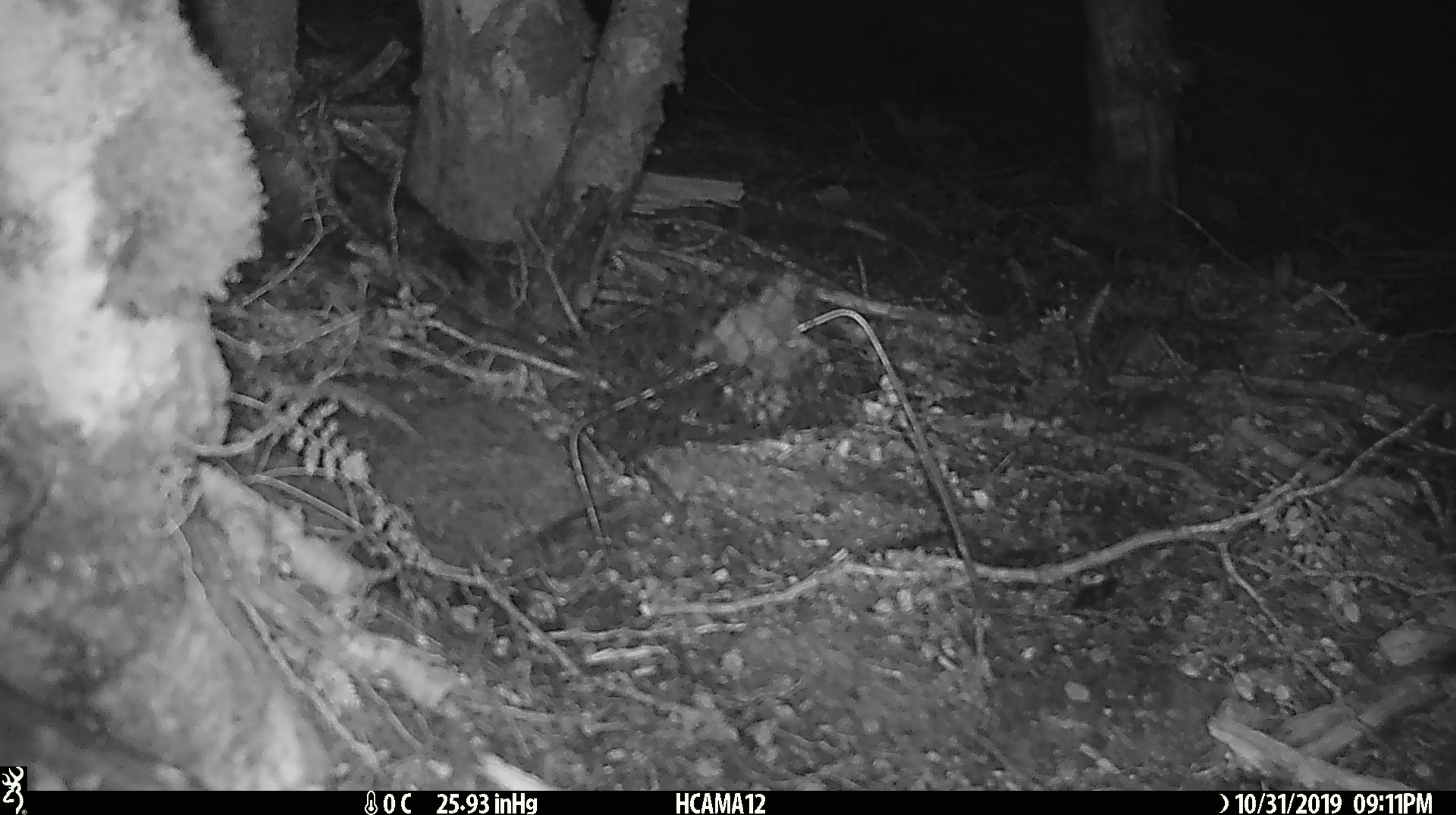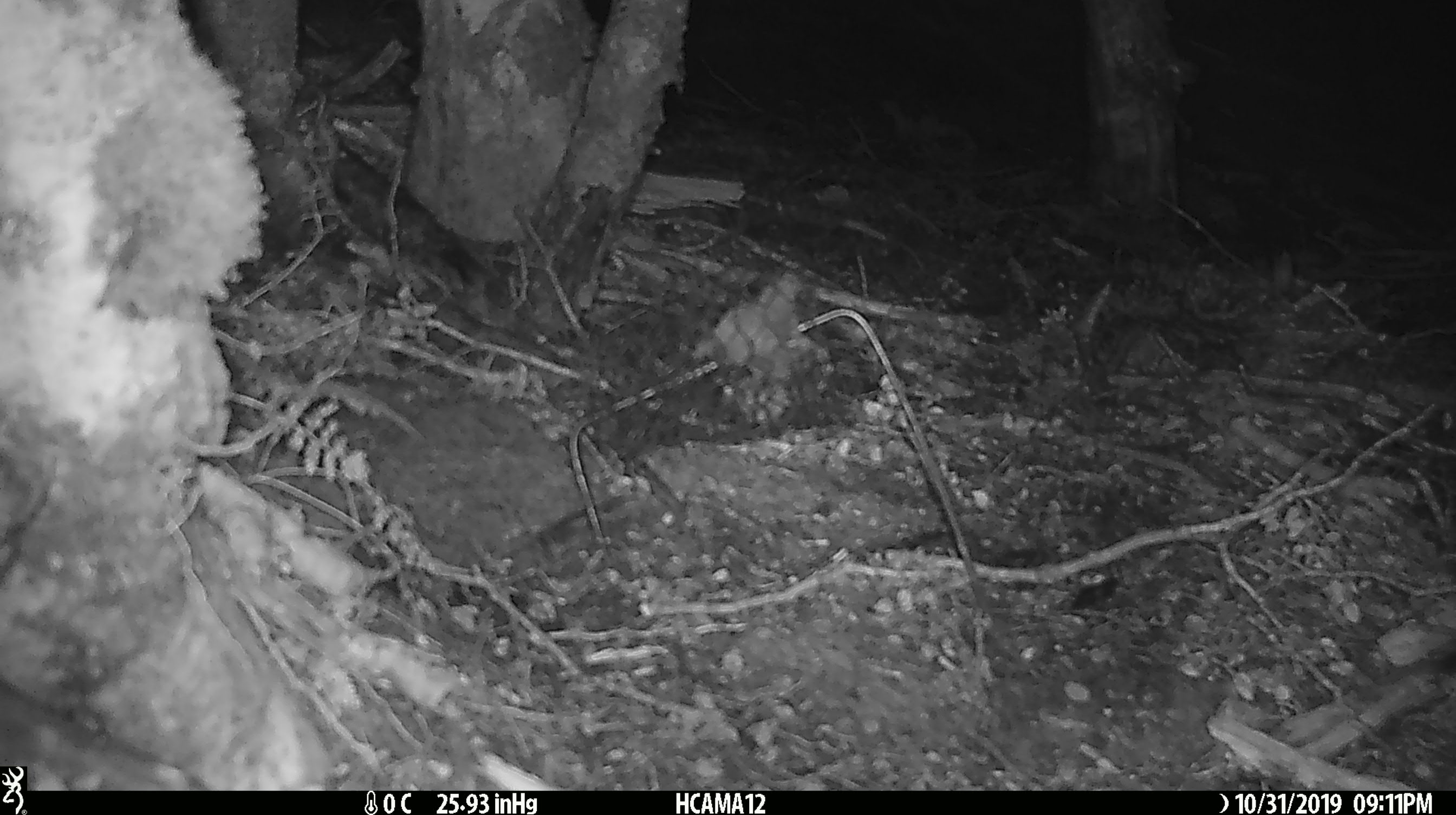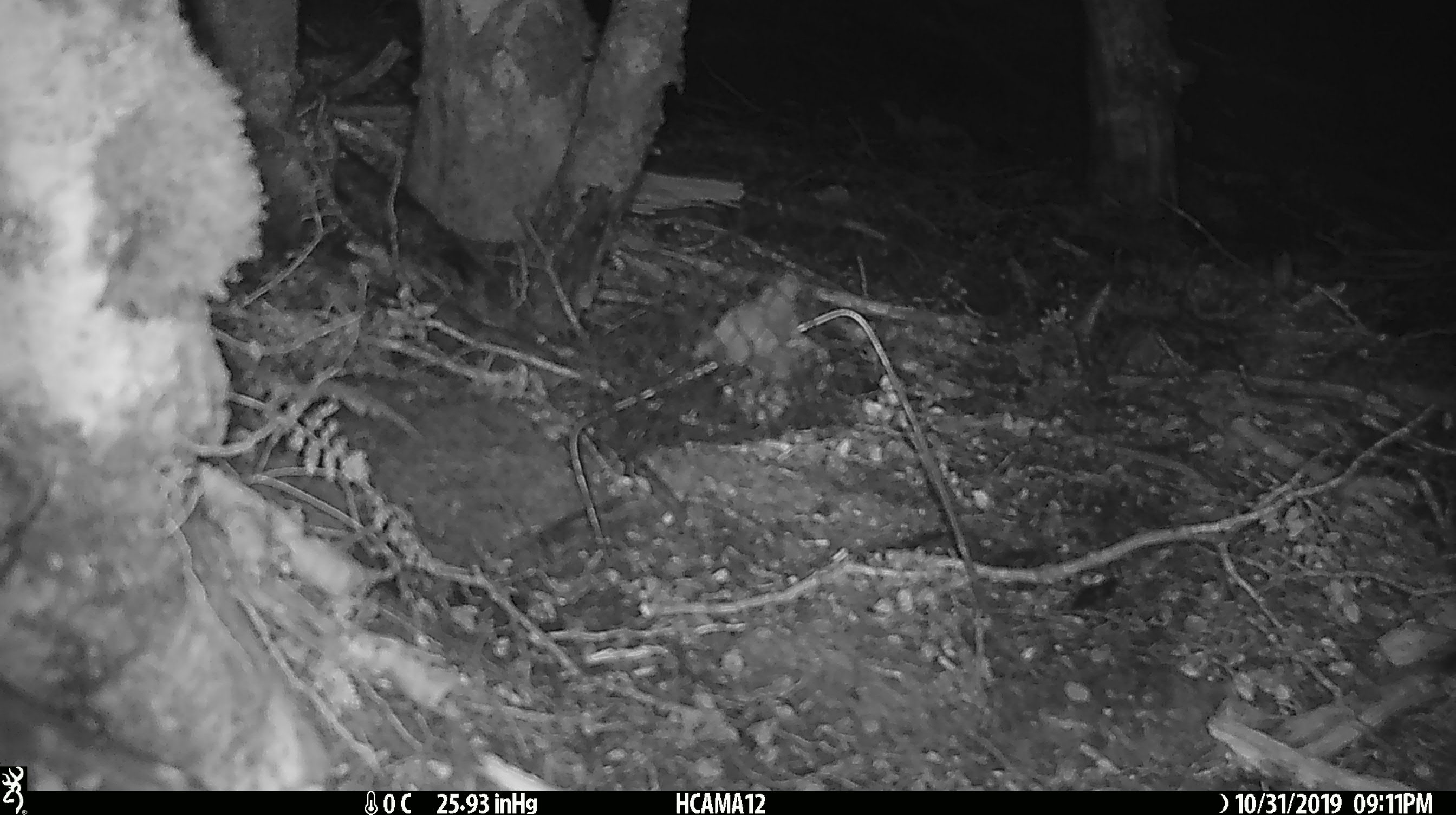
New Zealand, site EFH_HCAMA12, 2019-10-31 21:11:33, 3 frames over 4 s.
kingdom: Animalia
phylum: Chordata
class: Mammalia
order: Rodentia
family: Muridae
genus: Mus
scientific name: Mus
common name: mouse